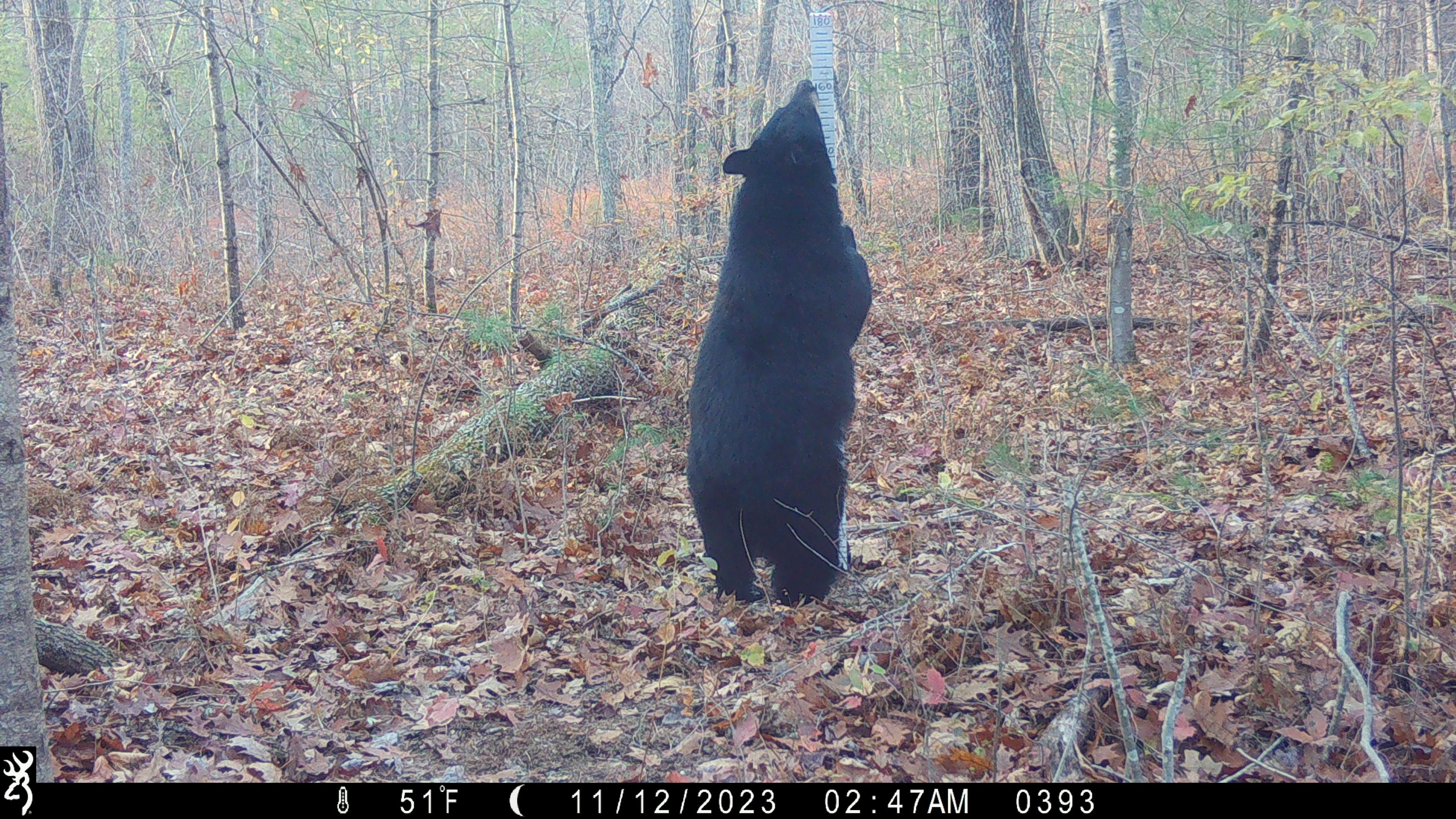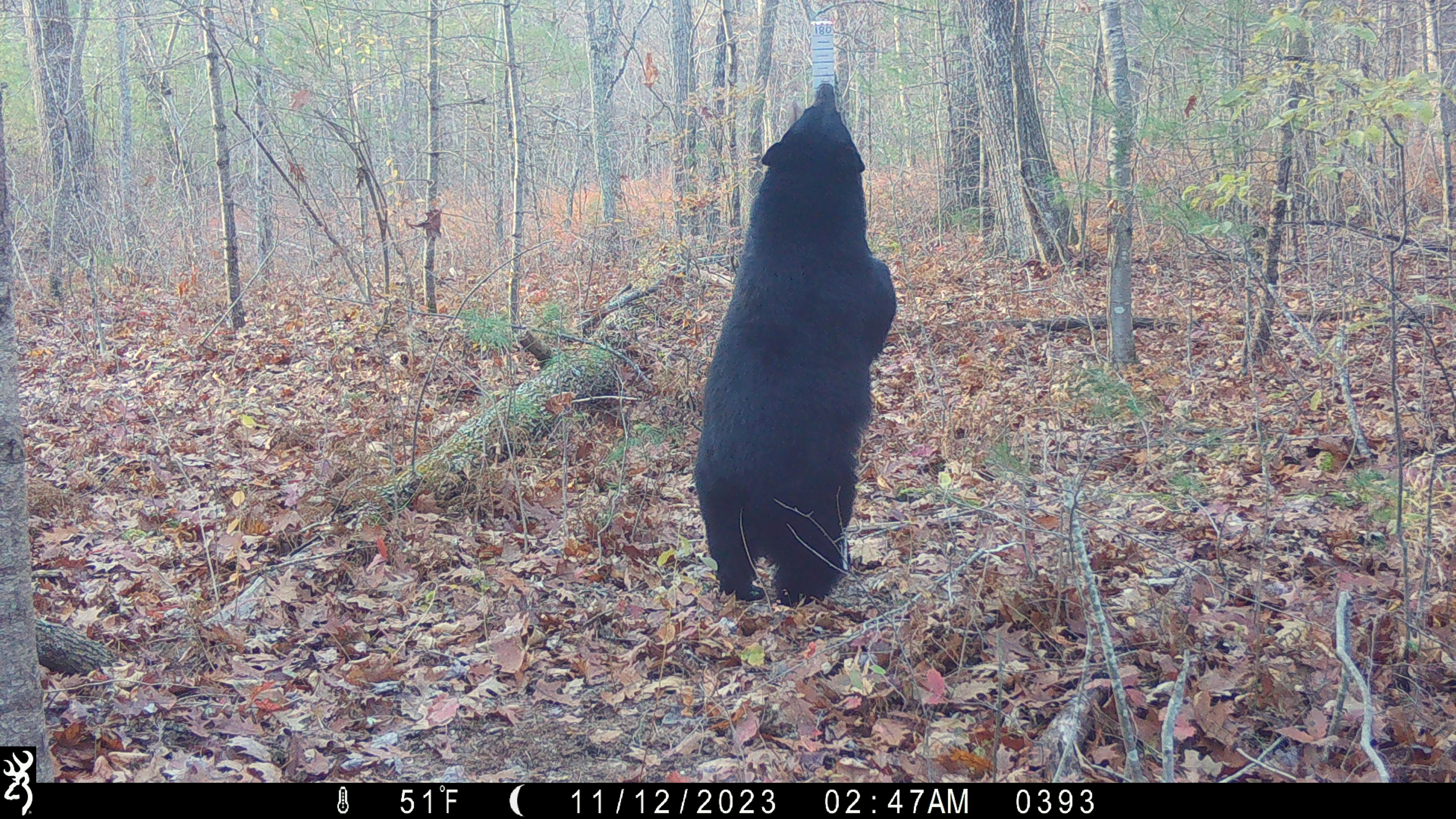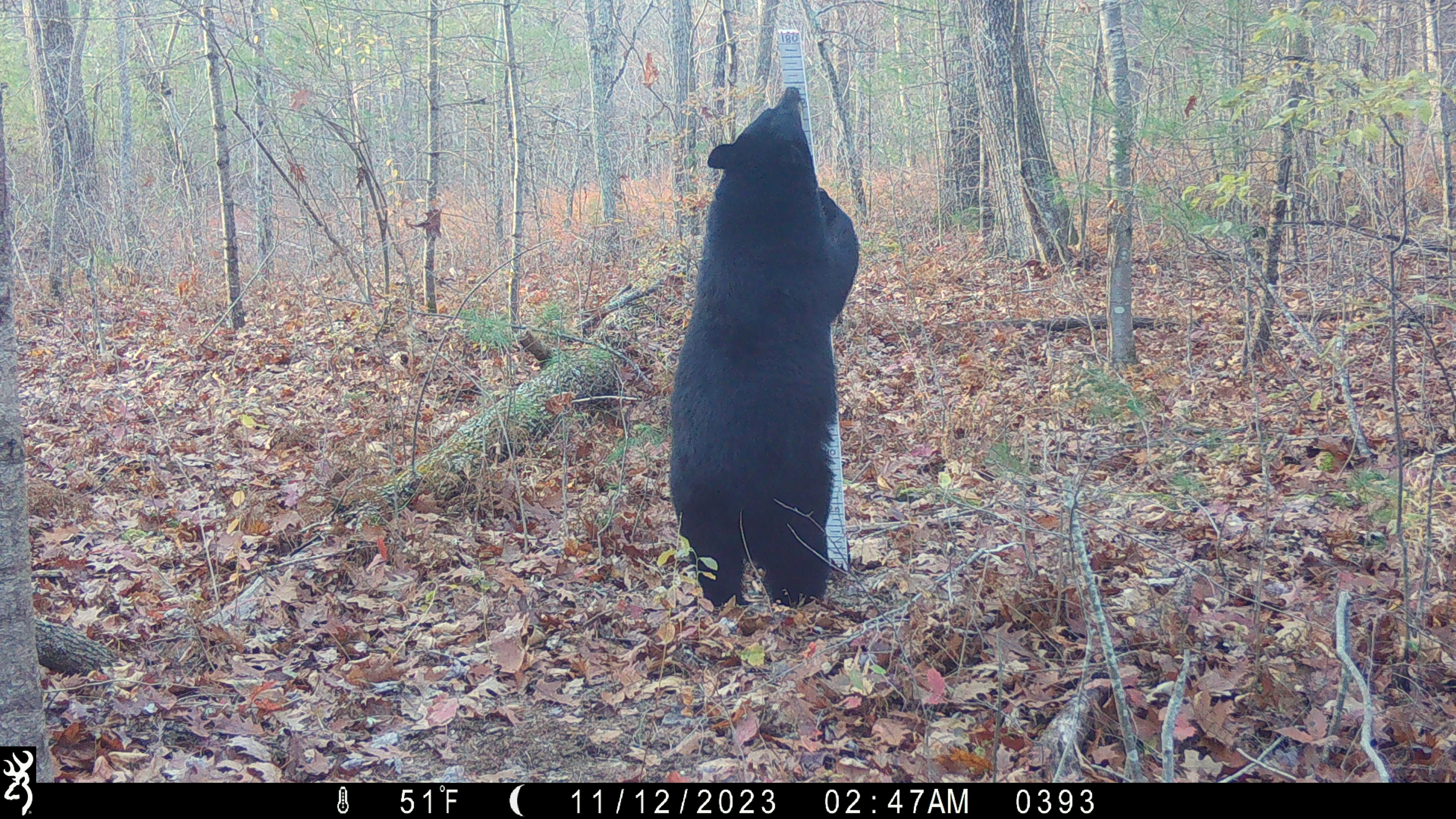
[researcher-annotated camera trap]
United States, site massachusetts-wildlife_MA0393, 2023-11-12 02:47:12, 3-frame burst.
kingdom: Animalia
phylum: Chordata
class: Mammalia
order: Carnivora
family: Ursidae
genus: Ursus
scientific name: Ursus americanus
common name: black bear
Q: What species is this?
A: Black bear (Ursus americanus).